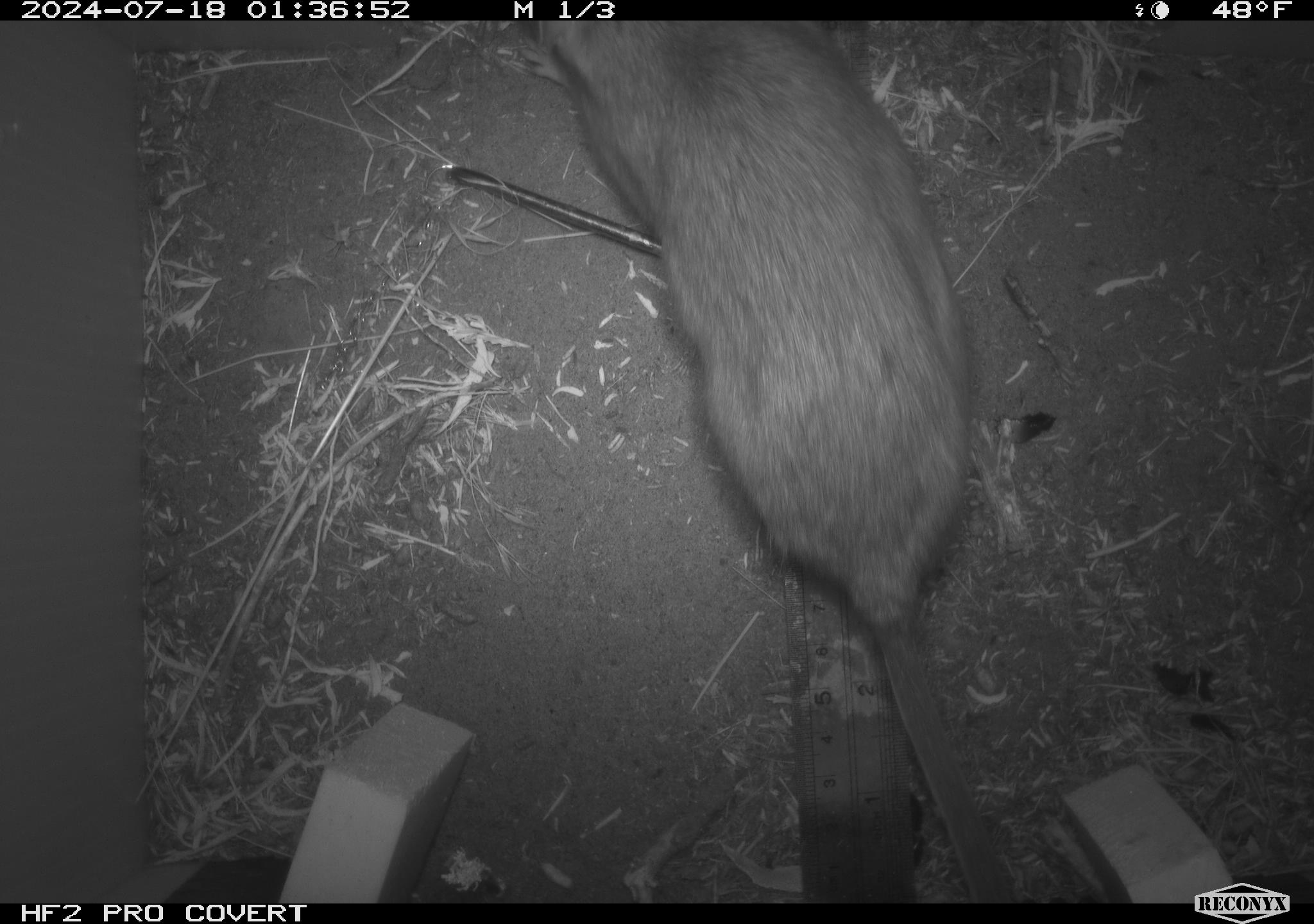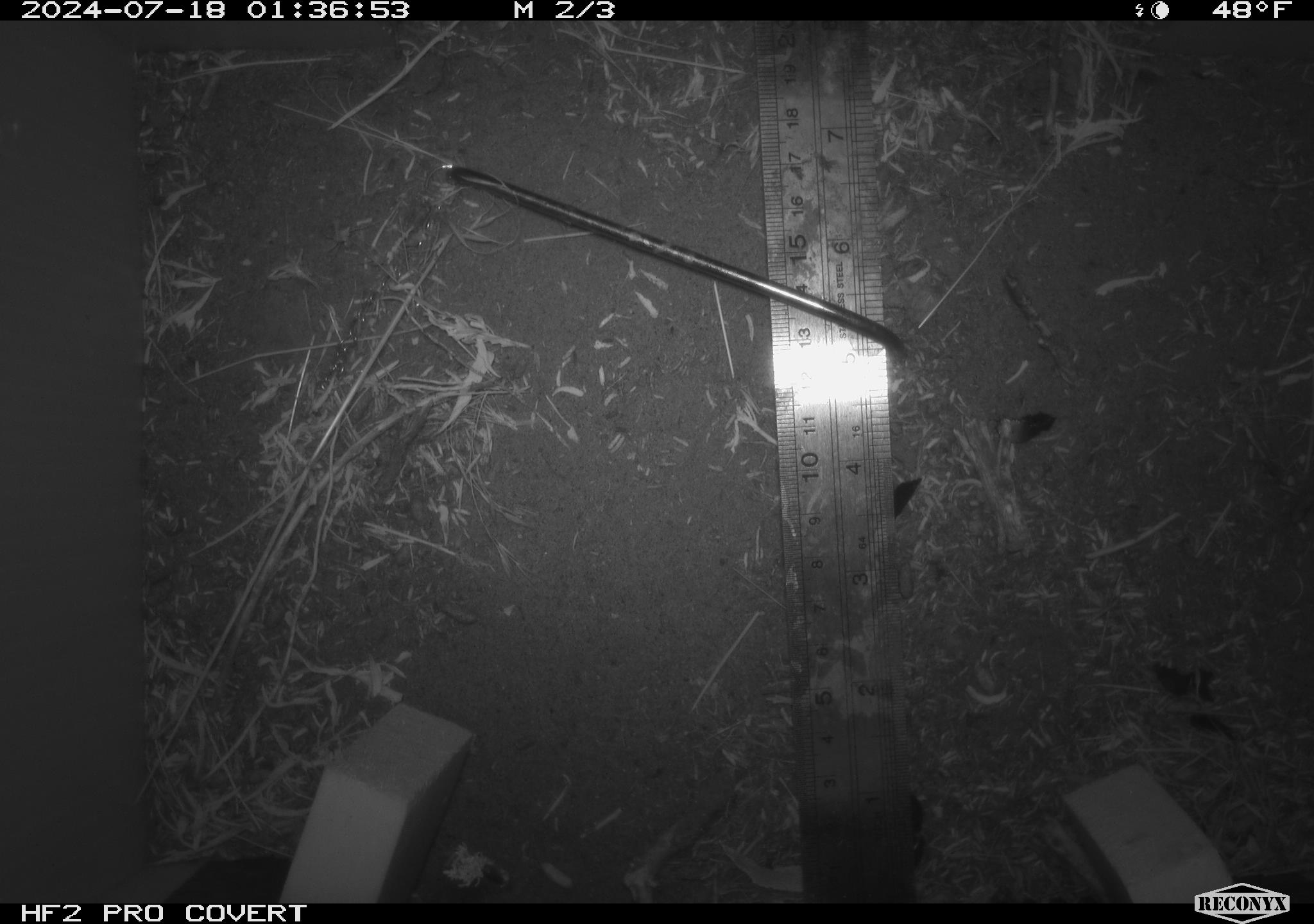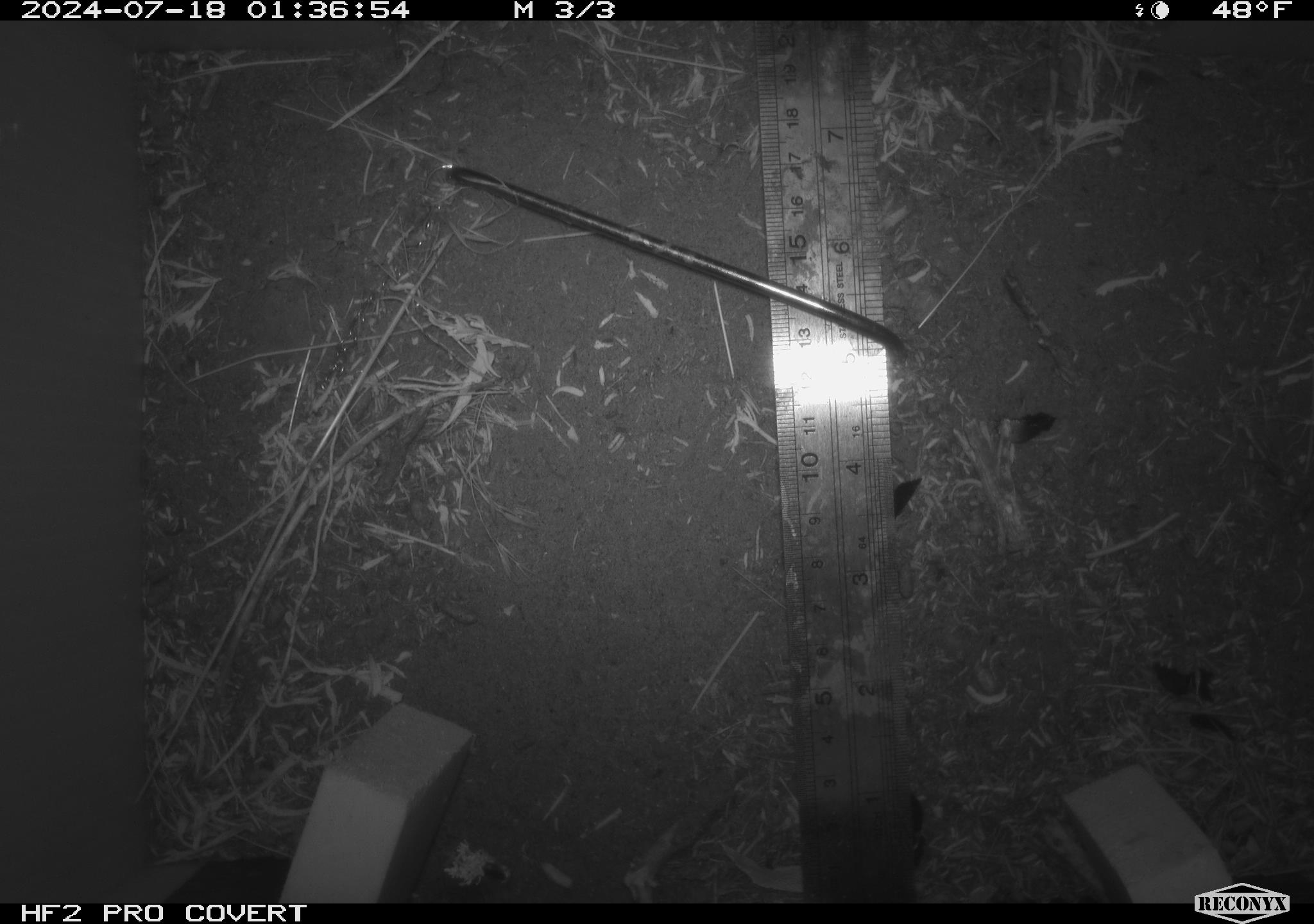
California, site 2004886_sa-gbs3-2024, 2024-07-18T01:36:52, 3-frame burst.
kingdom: Animalia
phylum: Chordata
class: Mammalia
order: Rodentia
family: Cricetidae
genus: Neotoma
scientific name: Neotoma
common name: pack rat or woodrat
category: neotoma species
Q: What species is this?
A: Neotoma species (pack rat or woodrat) (Neotoma).